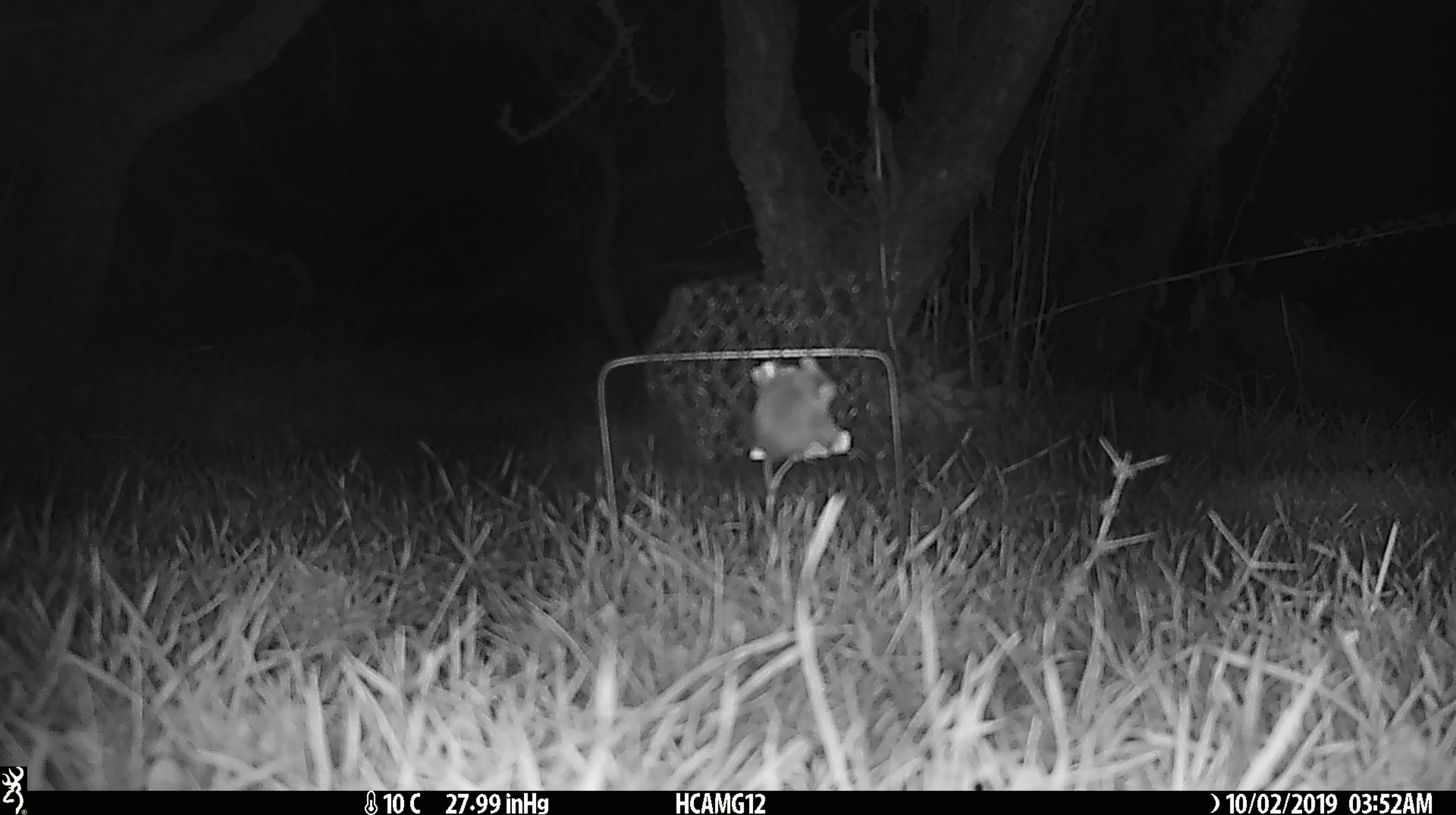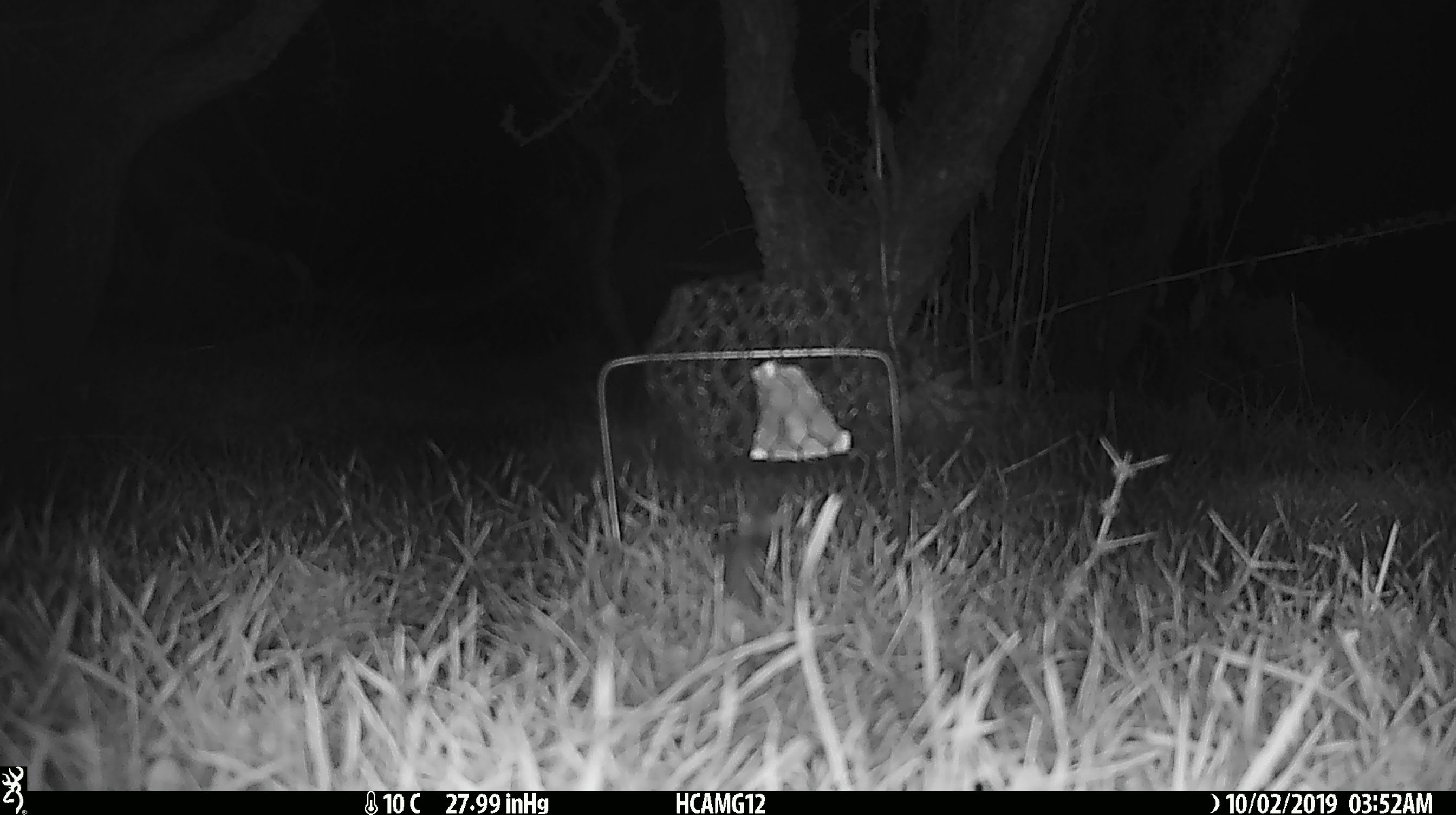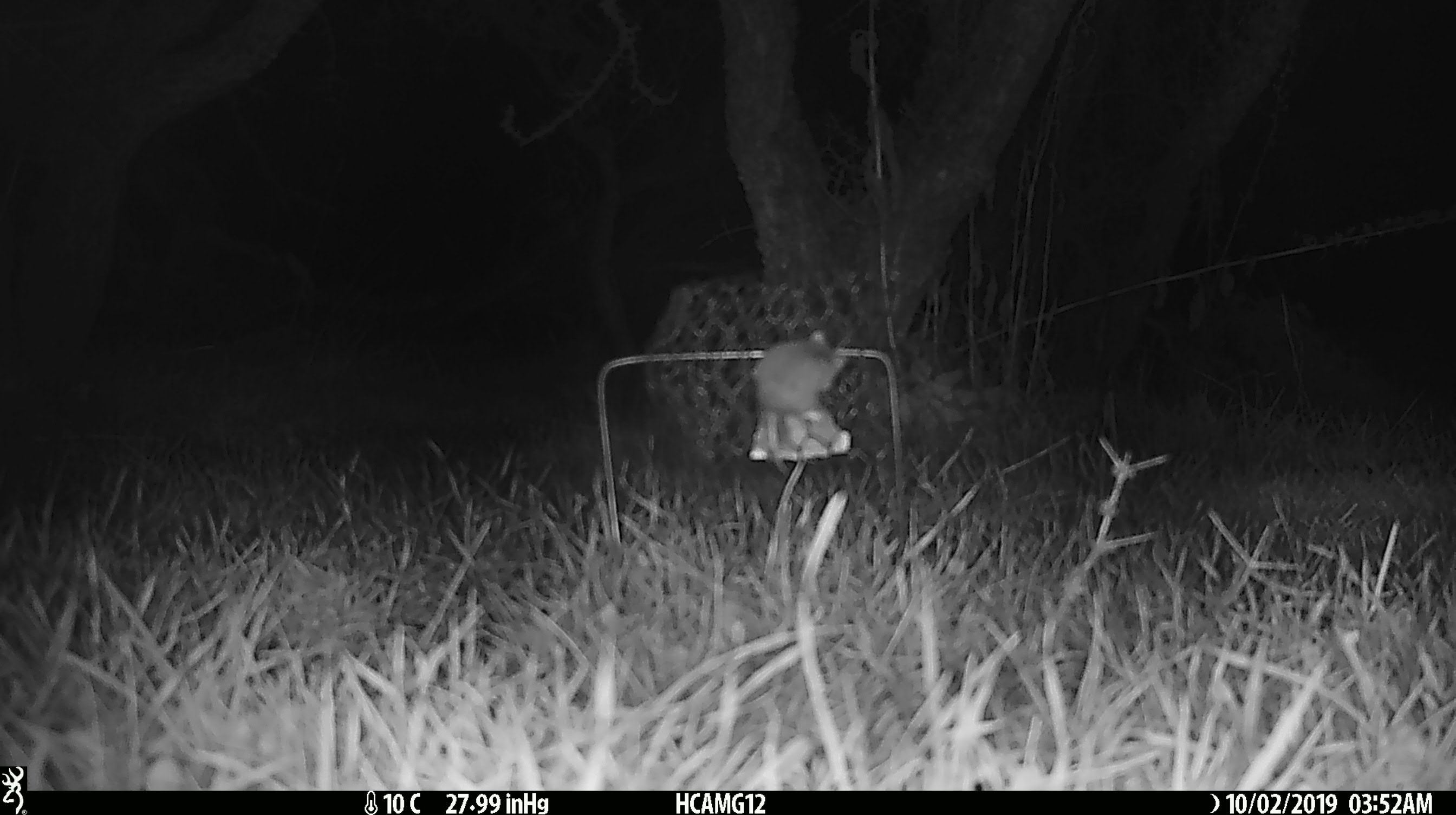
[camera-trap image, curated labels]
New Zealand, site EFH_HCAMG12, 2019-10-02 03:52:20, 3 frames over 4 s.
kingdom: Animalia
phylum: Chordata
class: Mammalia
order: Rodentia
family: Muridae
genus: Mus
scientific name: Mus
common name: mouse